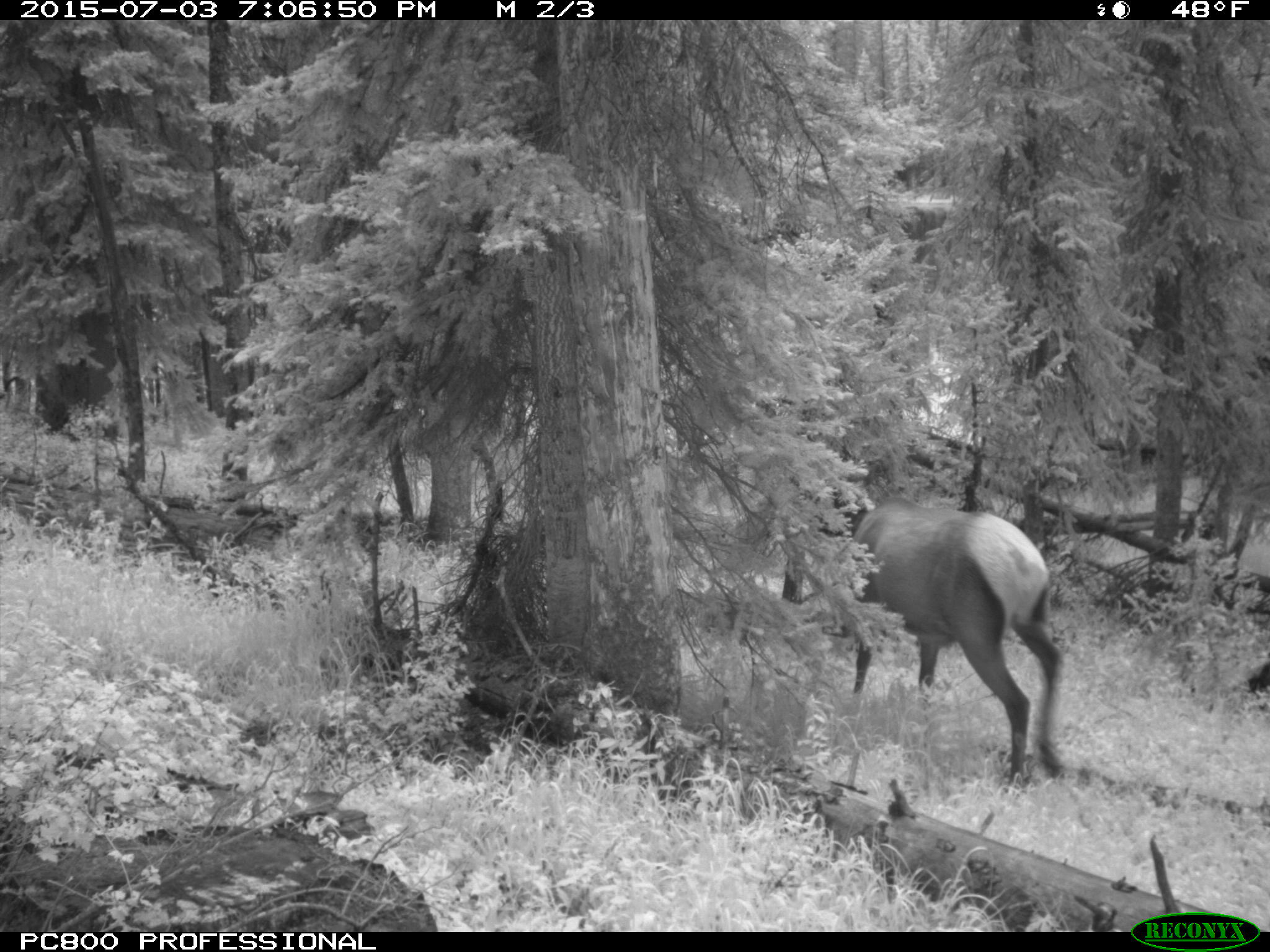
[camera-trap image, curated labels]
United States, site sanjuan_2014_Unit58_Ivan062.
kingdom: Animalia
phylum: Chordata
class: Mammalia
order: Artiodactyla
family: Cervidae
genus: Cervus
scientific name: Cervus elaphus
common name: red deer